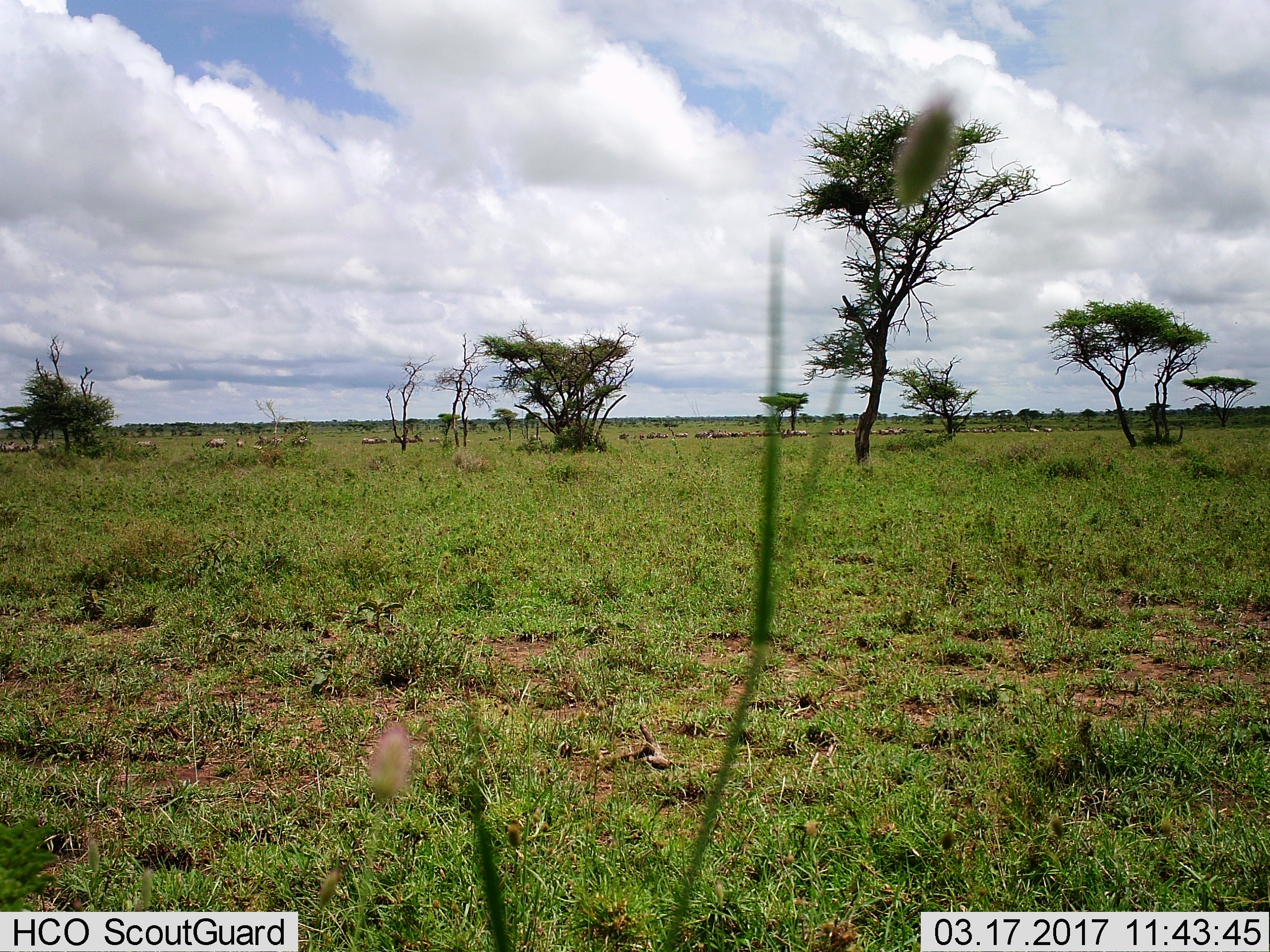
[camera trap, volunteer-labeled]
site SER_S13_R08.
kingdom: Animalia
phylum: Chordata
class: Mammalia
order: Perissodactyla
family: Equidae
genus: Equus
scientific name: Equus quagga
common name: plains zebra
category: zebraplains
Zebraplains (plains zebra) (Equus quagga), count 11-50. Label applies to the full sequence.